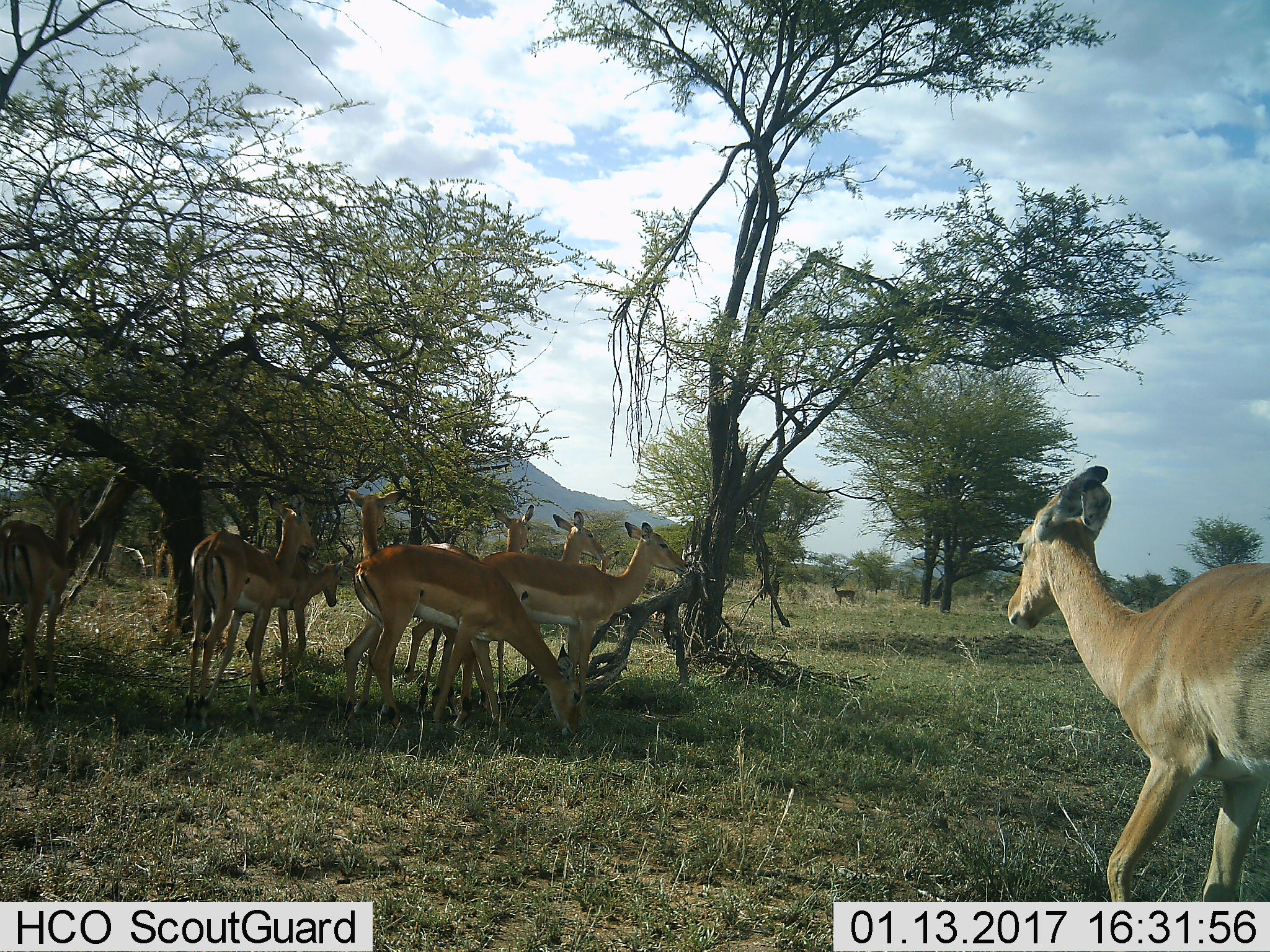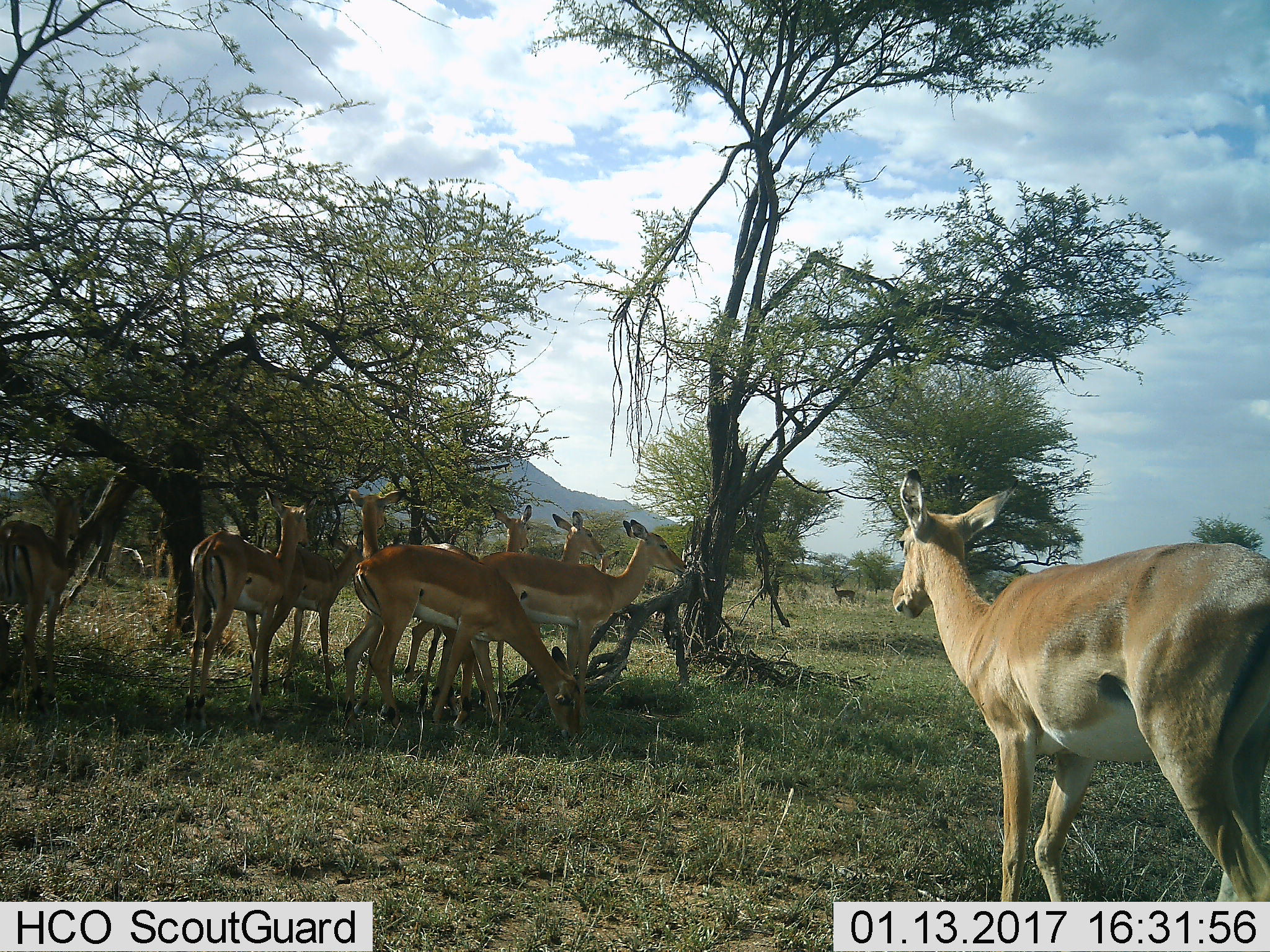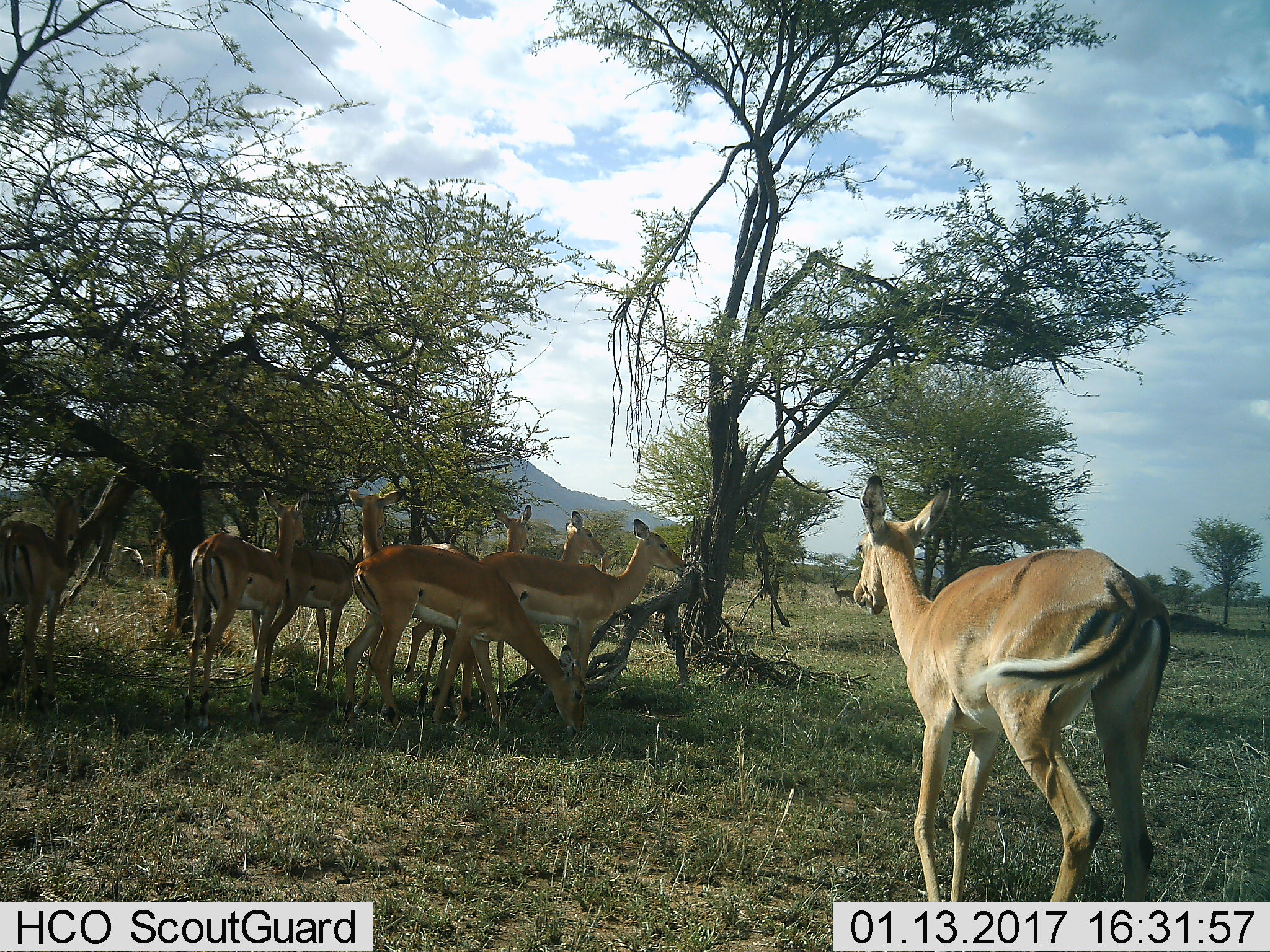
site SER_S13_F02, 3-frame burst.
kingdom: Animalia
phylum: Chordata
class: Mammalia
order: Artiodactyla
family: Bovidae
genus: Aepyceros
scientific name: Aepyceros melampus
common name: impala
Impala (Aepyceros melampus), count 11-50. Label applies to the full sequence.